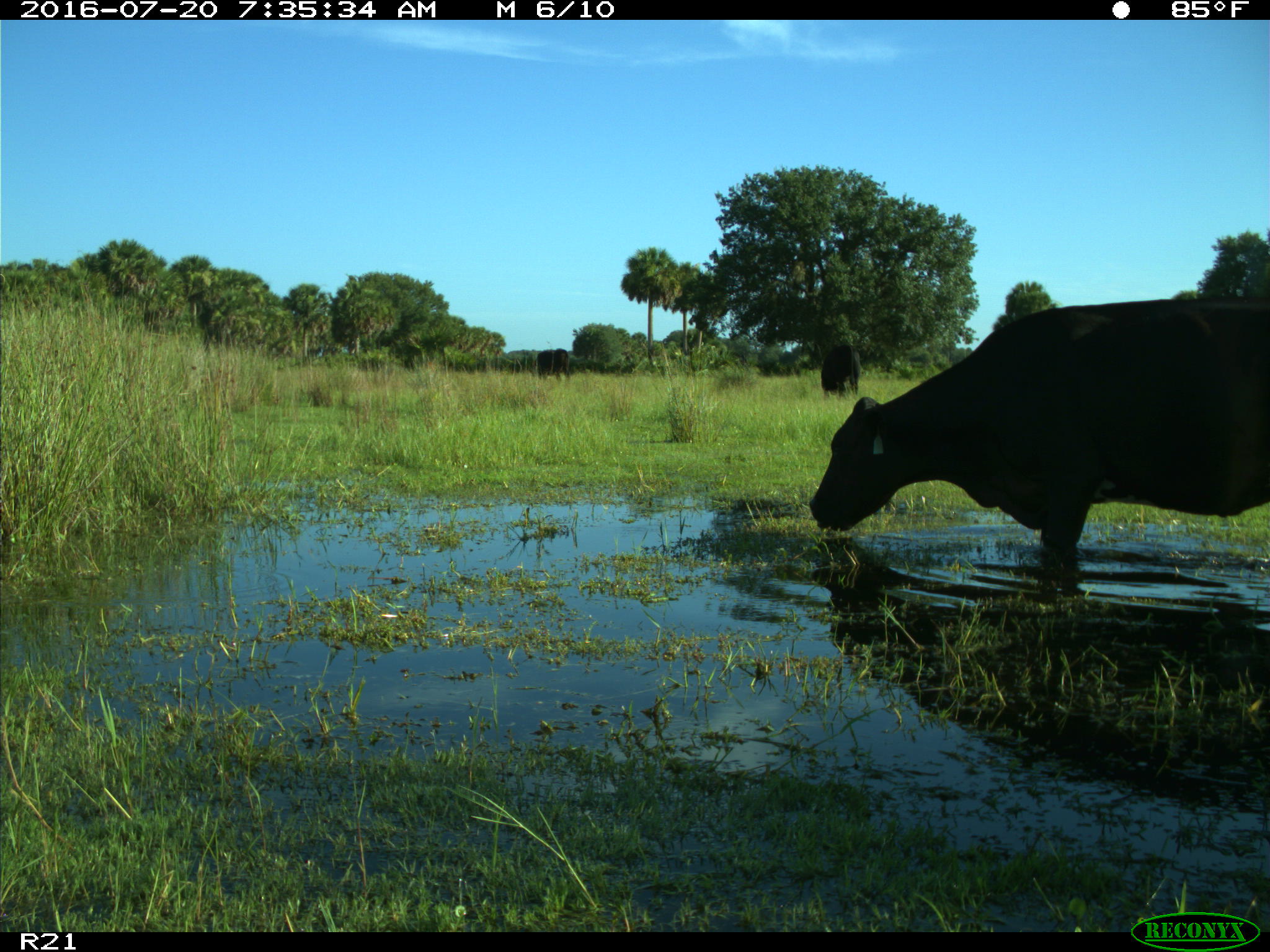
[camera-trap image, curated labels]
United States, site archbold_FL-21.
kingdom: Animalia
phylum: Chordata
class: Mammalia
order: Artiodactyla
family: Bovidae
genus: Bos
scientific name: Bos taurus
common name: domestic cow